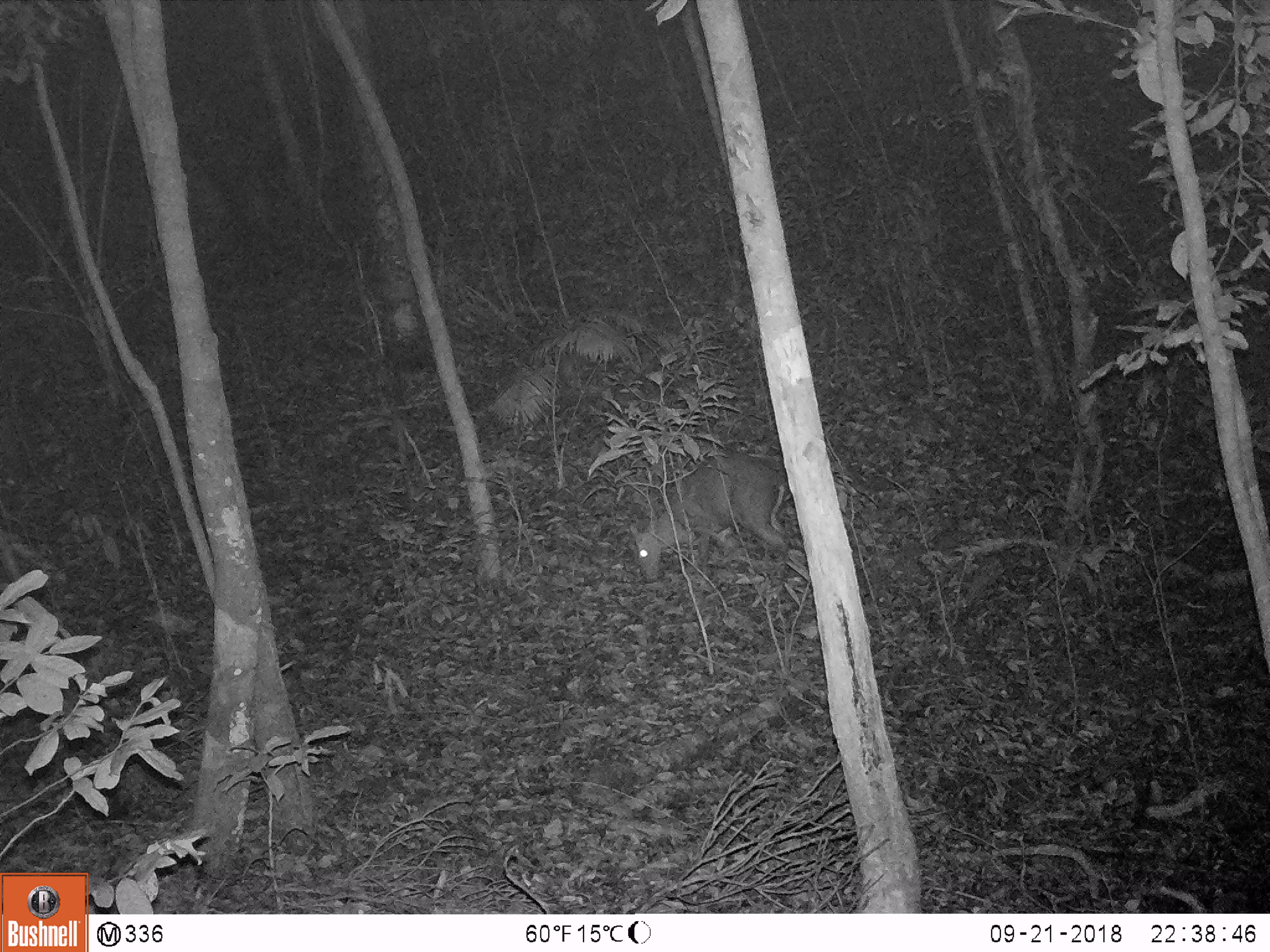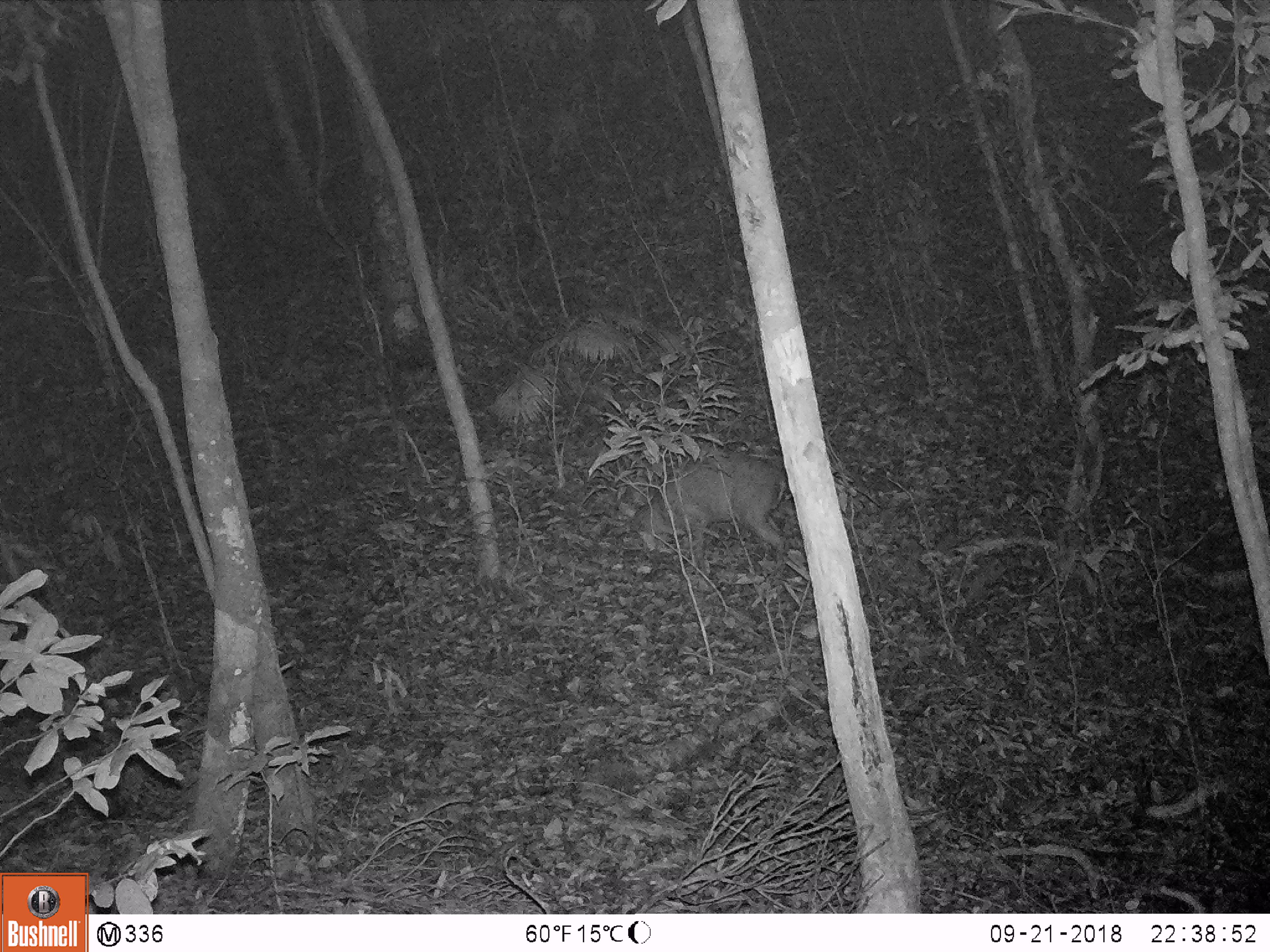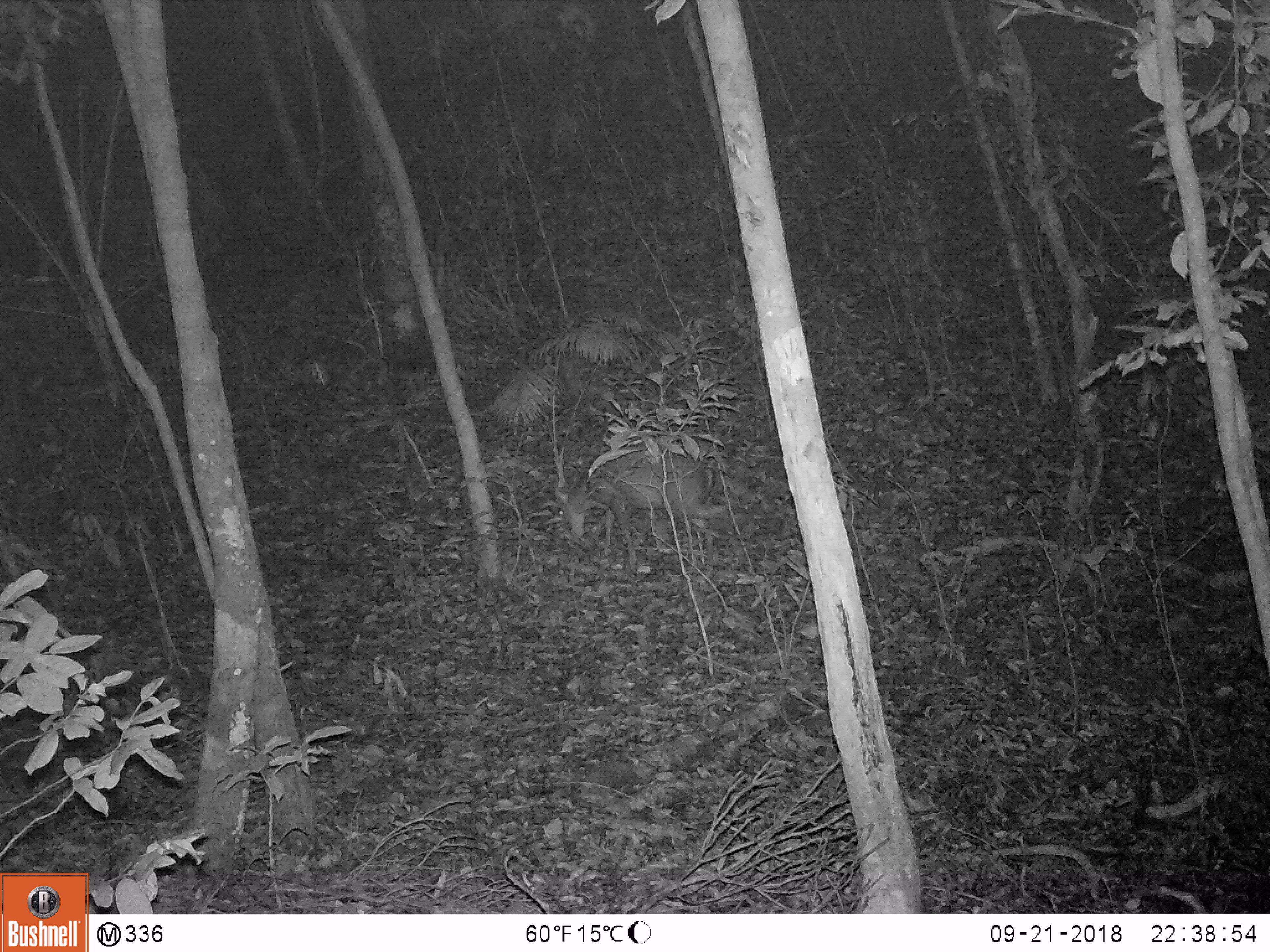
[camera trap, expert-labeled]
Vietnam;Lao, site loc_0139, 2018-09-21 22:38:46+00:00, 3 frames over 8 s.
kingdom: Animalia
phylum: Chordata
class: Mammalia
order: Artiodactyla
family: Cervidae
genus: Muntiacus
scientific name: Muntiacus rooseveltorum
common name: roosevelt's muntjac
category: roosevelts muntjac group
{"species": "roosevelts muntjac group (roosevelt's muntjac) (Muntiacus rooseveltorum)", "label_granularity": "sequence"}